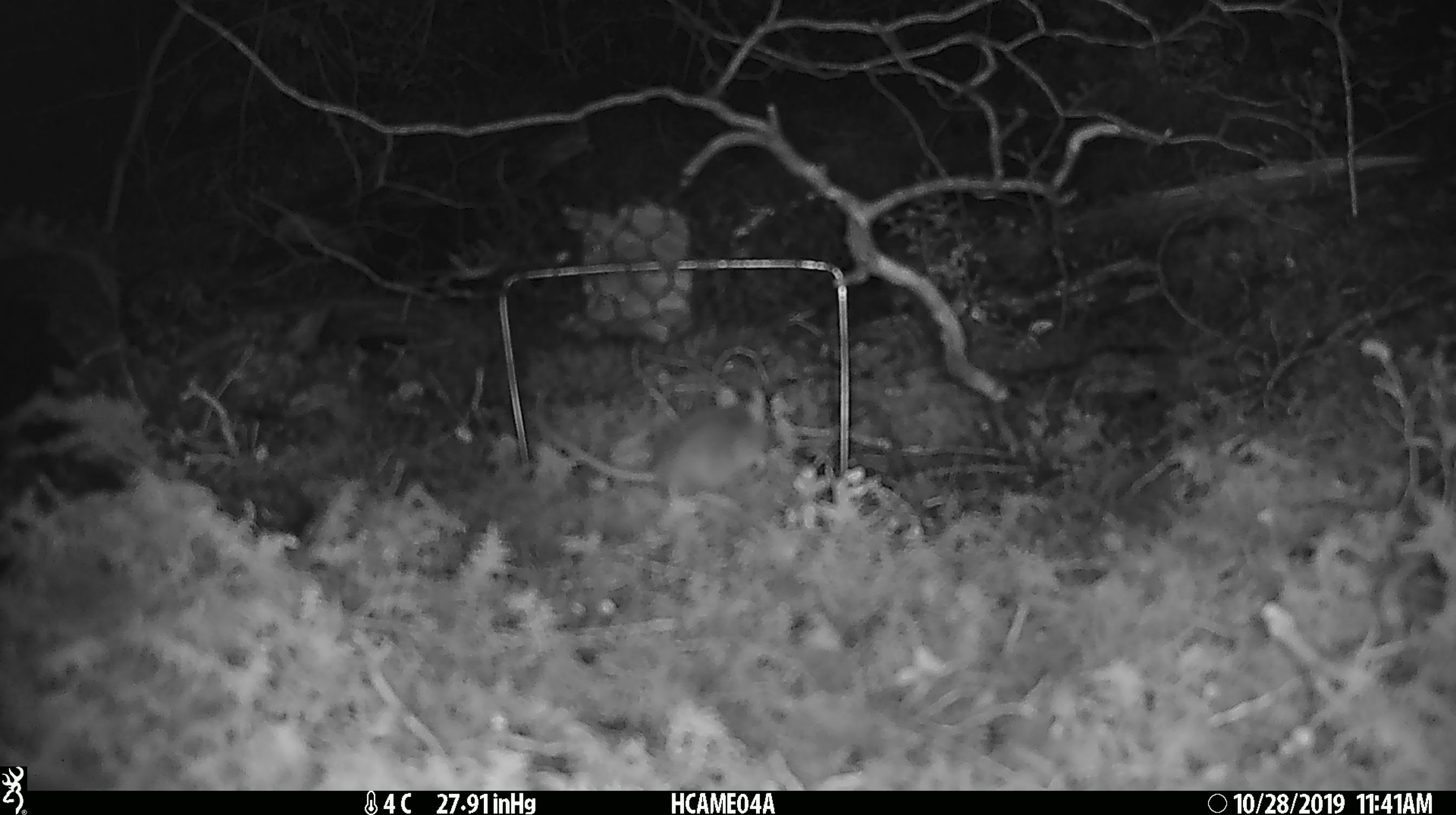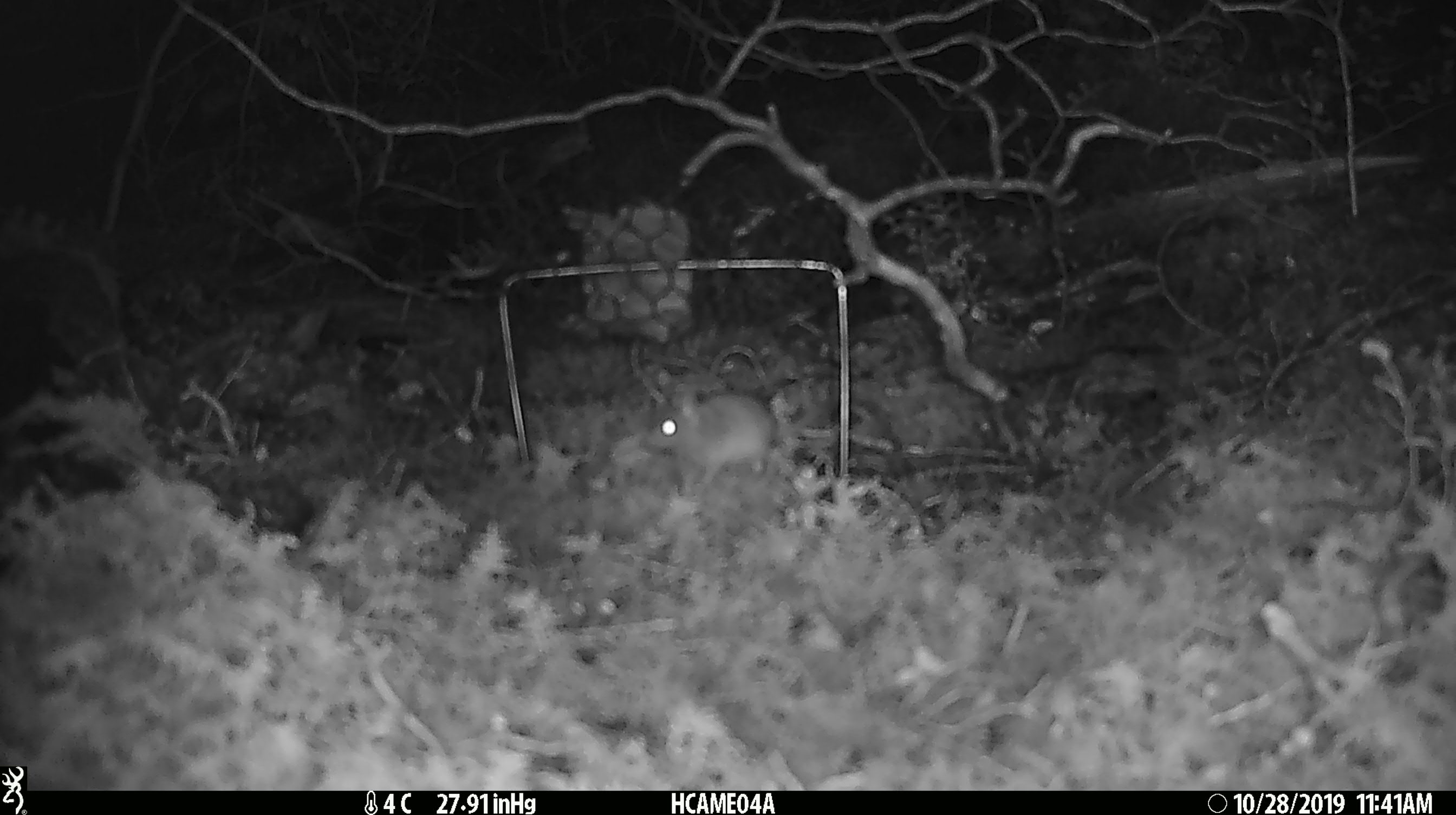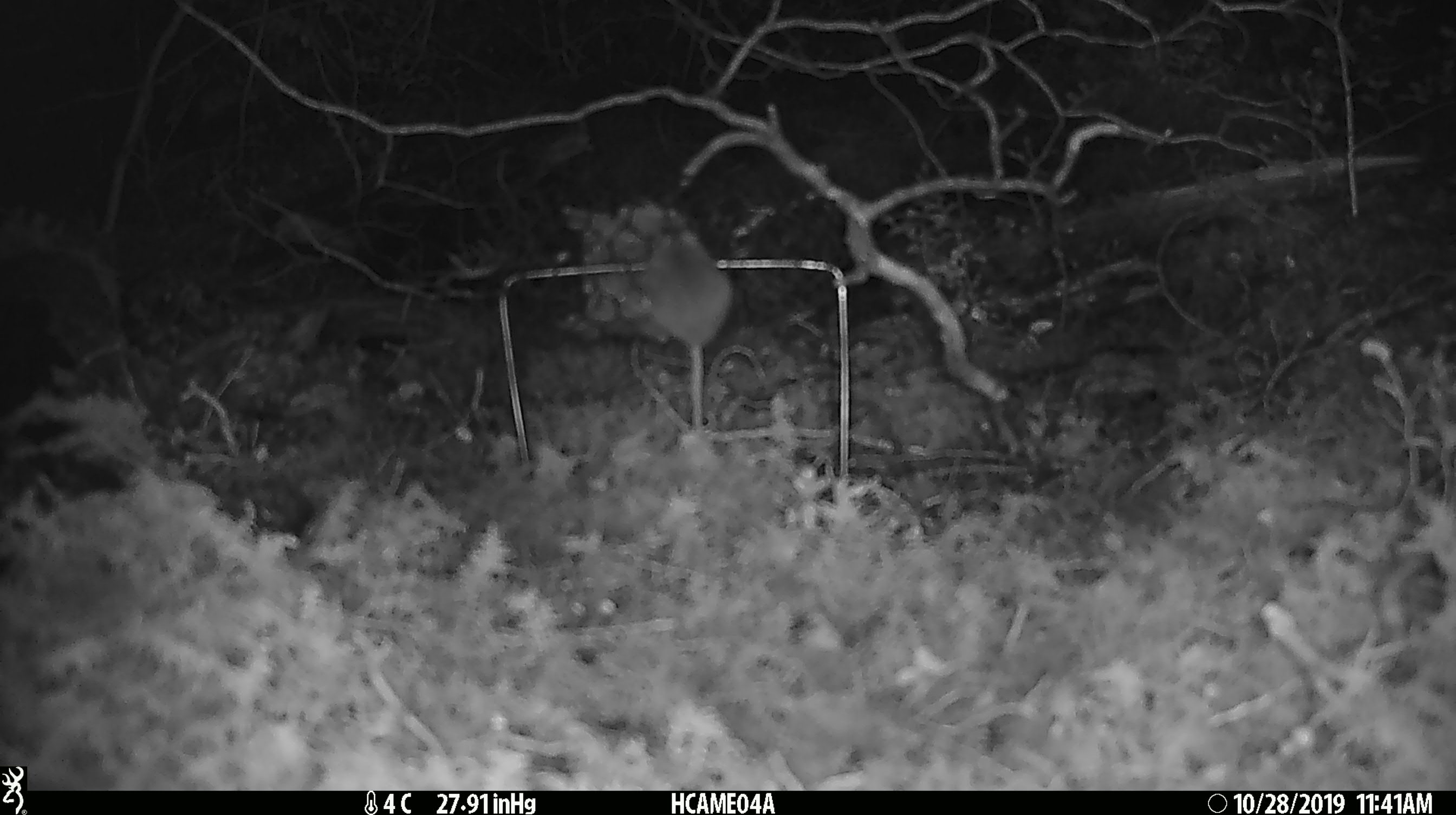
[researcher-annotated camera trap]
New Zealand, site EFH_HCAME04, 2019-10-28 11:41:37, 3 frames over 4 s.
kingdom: Animalia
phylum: Chordata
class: Mammalia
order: Rodentia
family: Muridae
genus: Mus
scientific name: Mus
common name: mouse